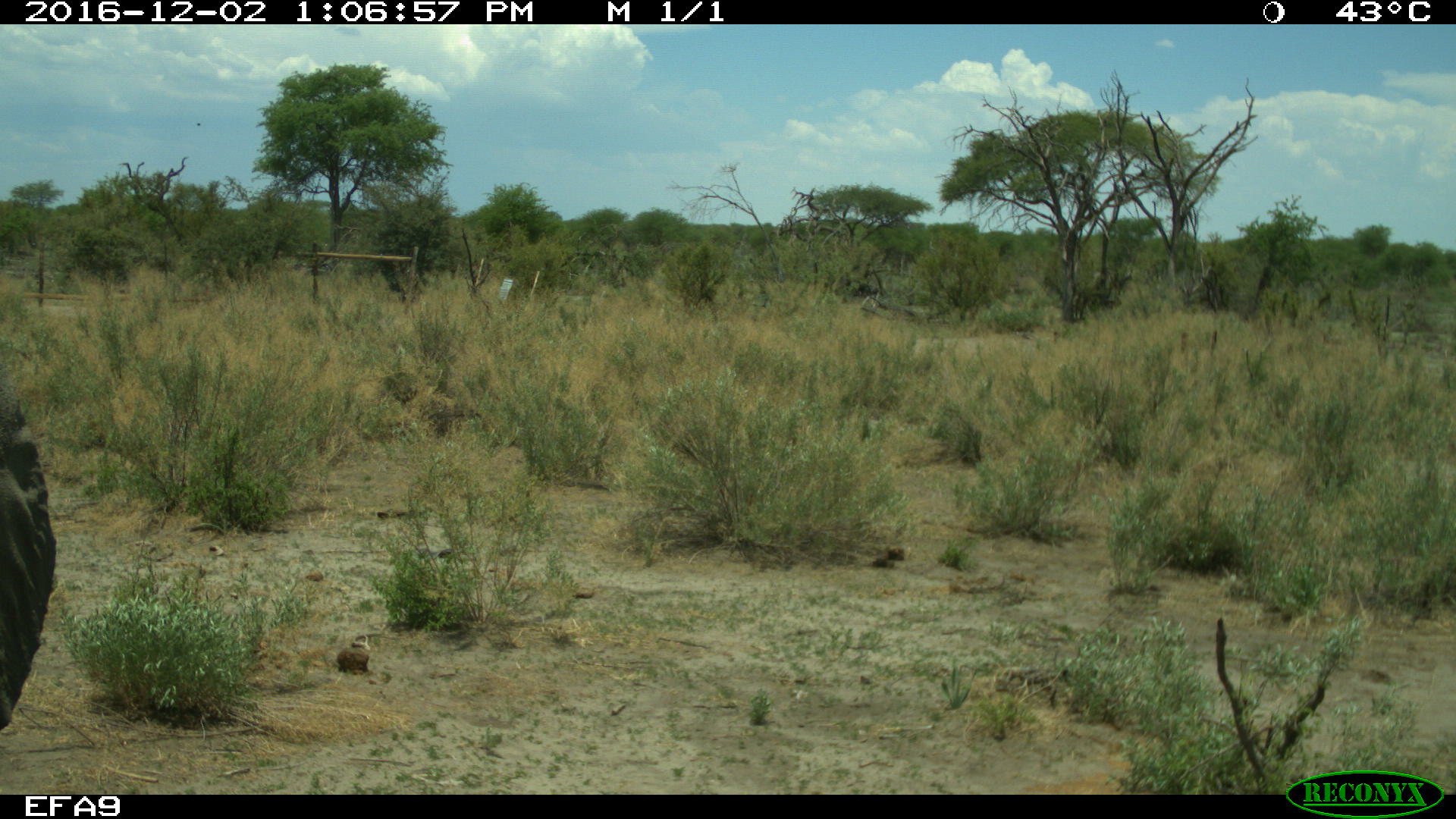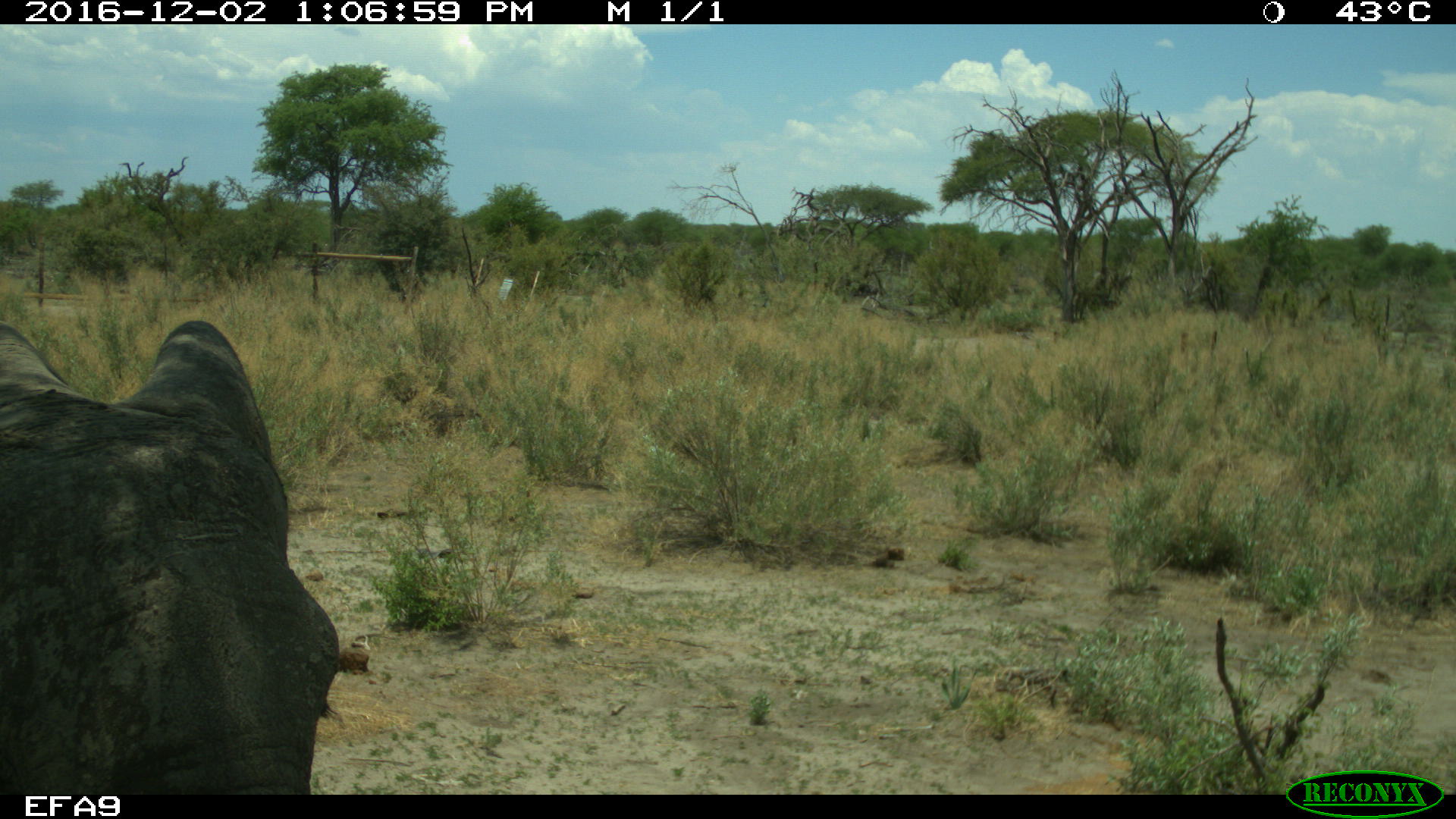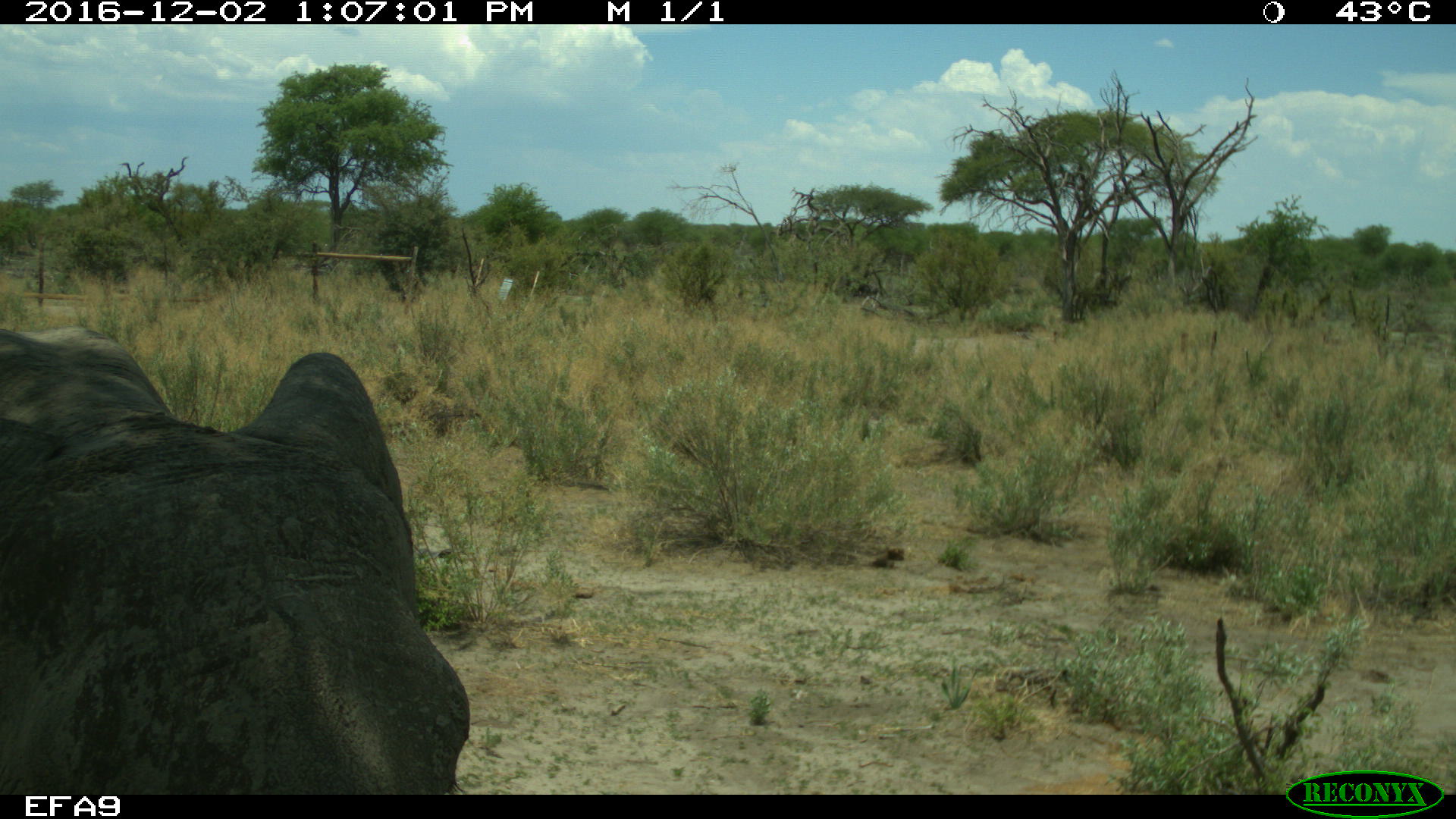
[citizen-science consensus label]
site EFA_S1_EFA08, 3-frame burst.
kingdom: Animalia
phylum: Chordata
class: Mammalia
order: Proboscidea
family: Elephantidae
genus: Loxodonta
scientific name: Loxodonta africana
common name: african bush elephant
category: elephant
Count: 1.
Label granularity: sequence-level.